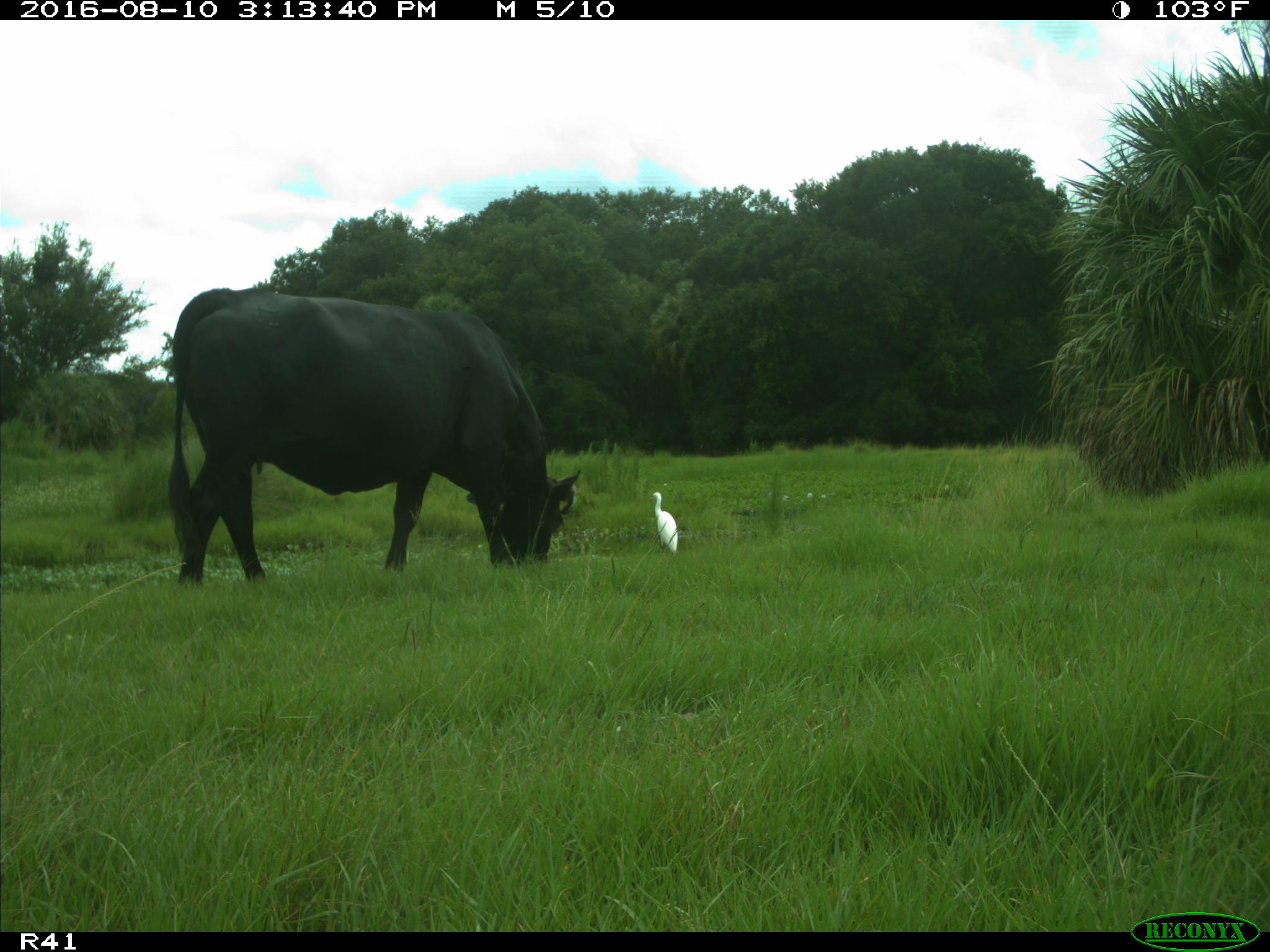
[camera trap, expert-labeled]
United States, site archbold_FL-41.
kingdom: Animalia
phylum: Chordata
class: Mammalia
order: Artiodactyla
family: Bovidae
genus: Bos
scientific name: Bos taurus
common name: domestic cow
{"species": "Bos taurus (domestic cow)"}